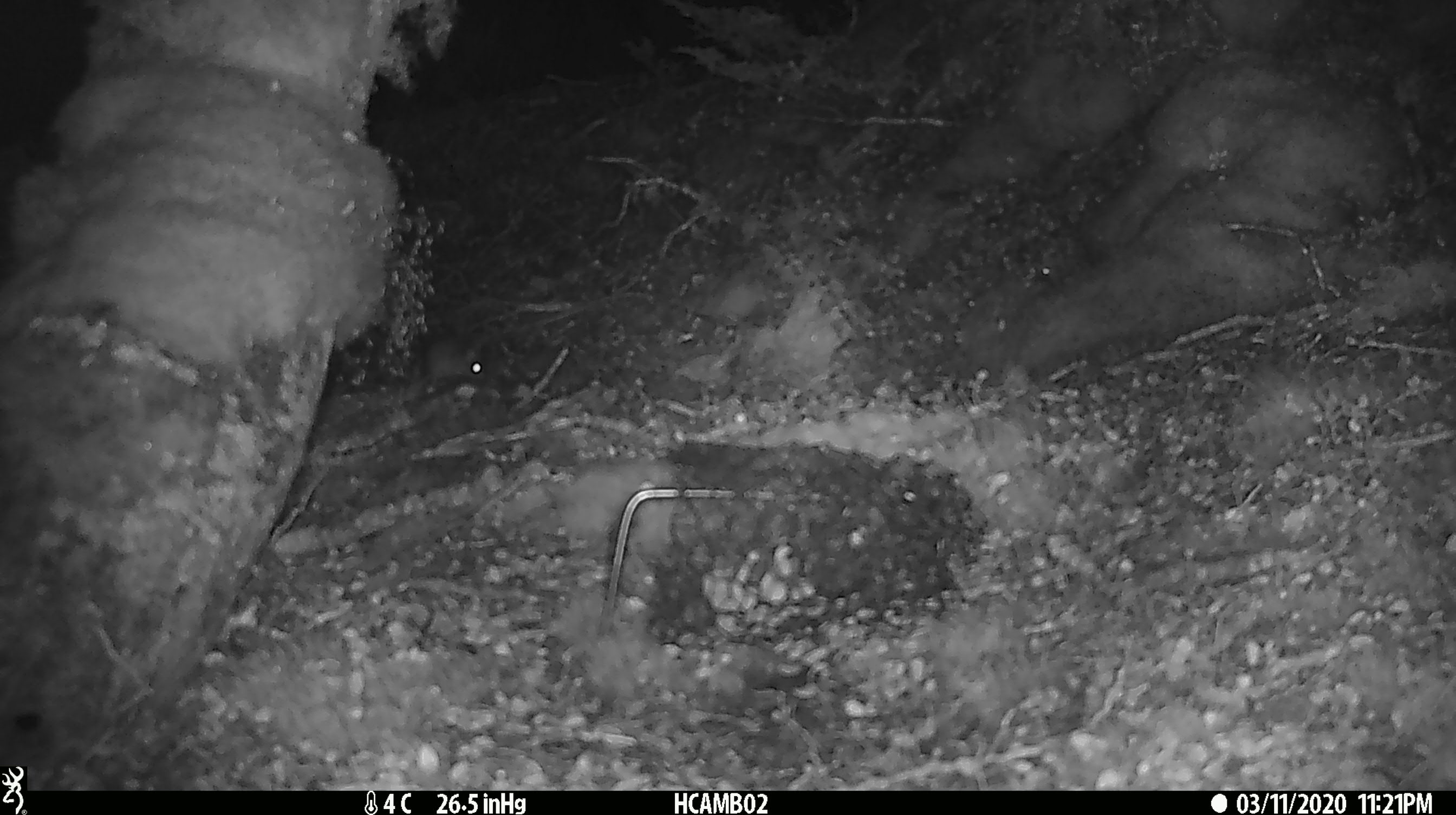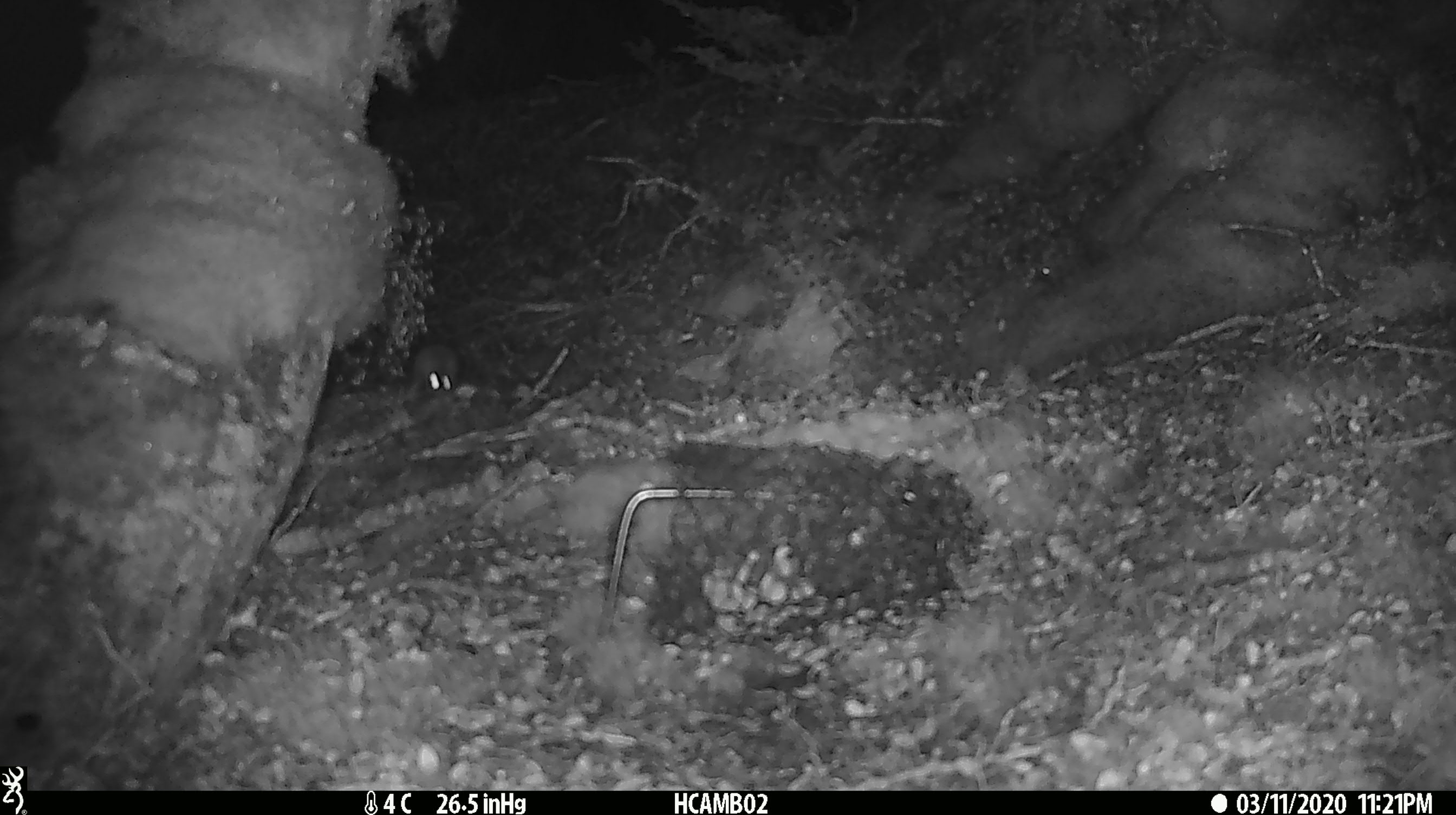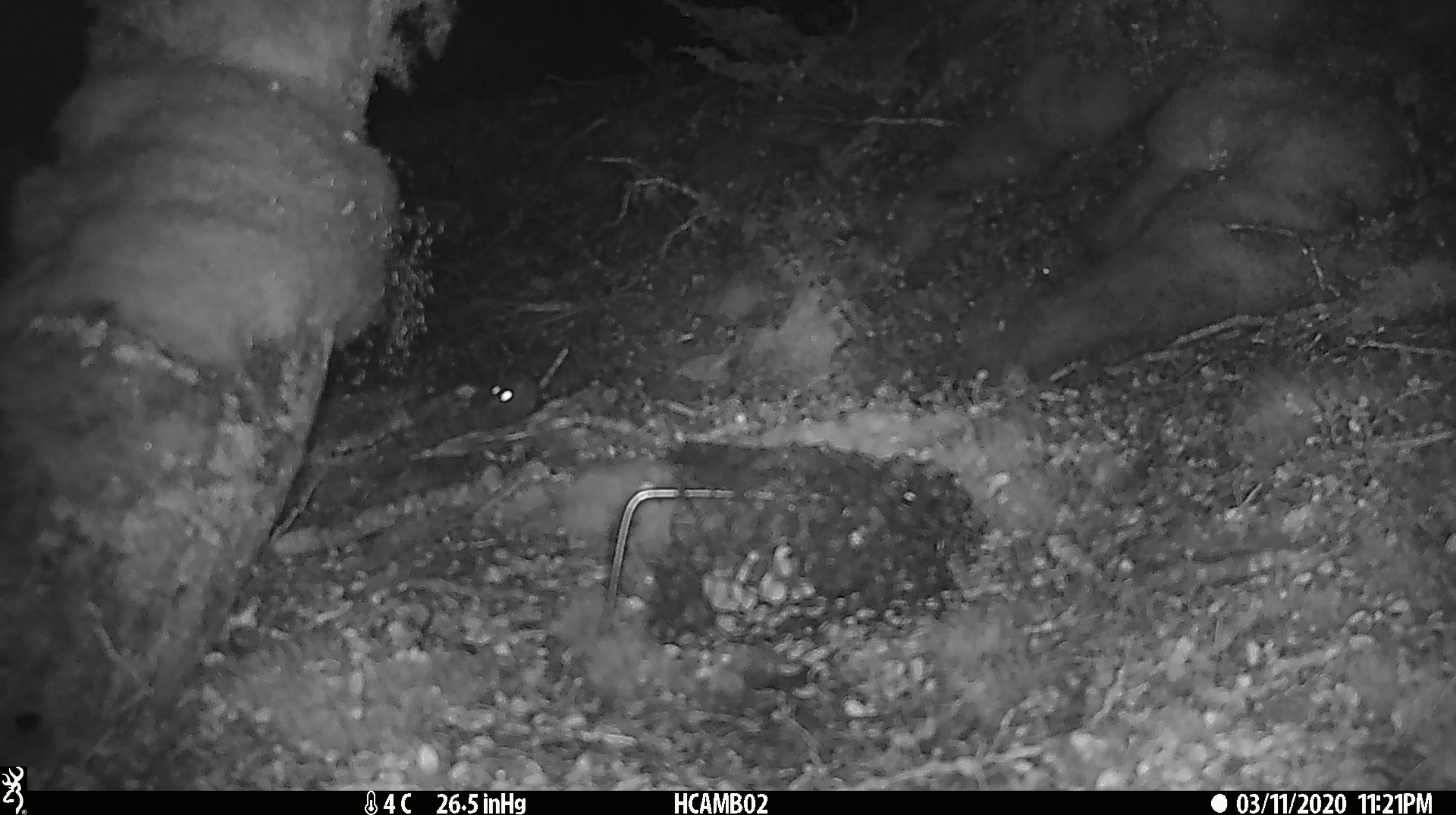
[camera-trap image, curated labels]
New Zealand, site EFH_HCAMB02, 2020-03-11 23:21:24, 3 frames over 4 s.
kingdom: Animalia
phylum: Chordata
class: Mammalia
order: Rodentia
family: Muridae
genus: Mus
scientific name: Mus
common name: mouse